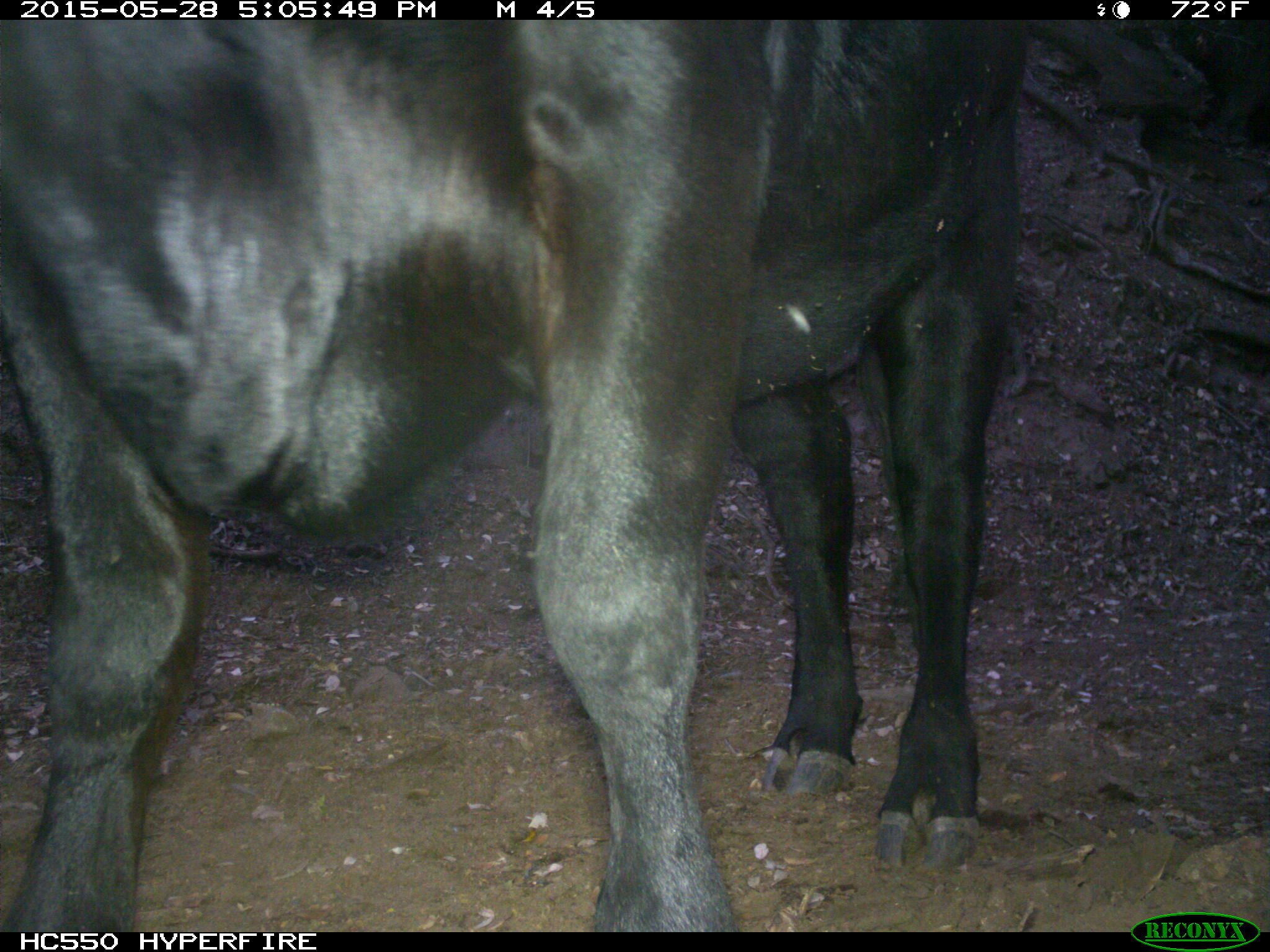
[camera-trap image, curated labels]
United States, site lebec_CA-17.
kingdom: Animalia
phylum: Chordata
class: Mammalia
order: Artiodactyla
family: Bovidae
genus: Bos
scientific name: Bos taurus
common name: domestic cow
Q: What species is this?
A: Bos taurus (domestic cow).